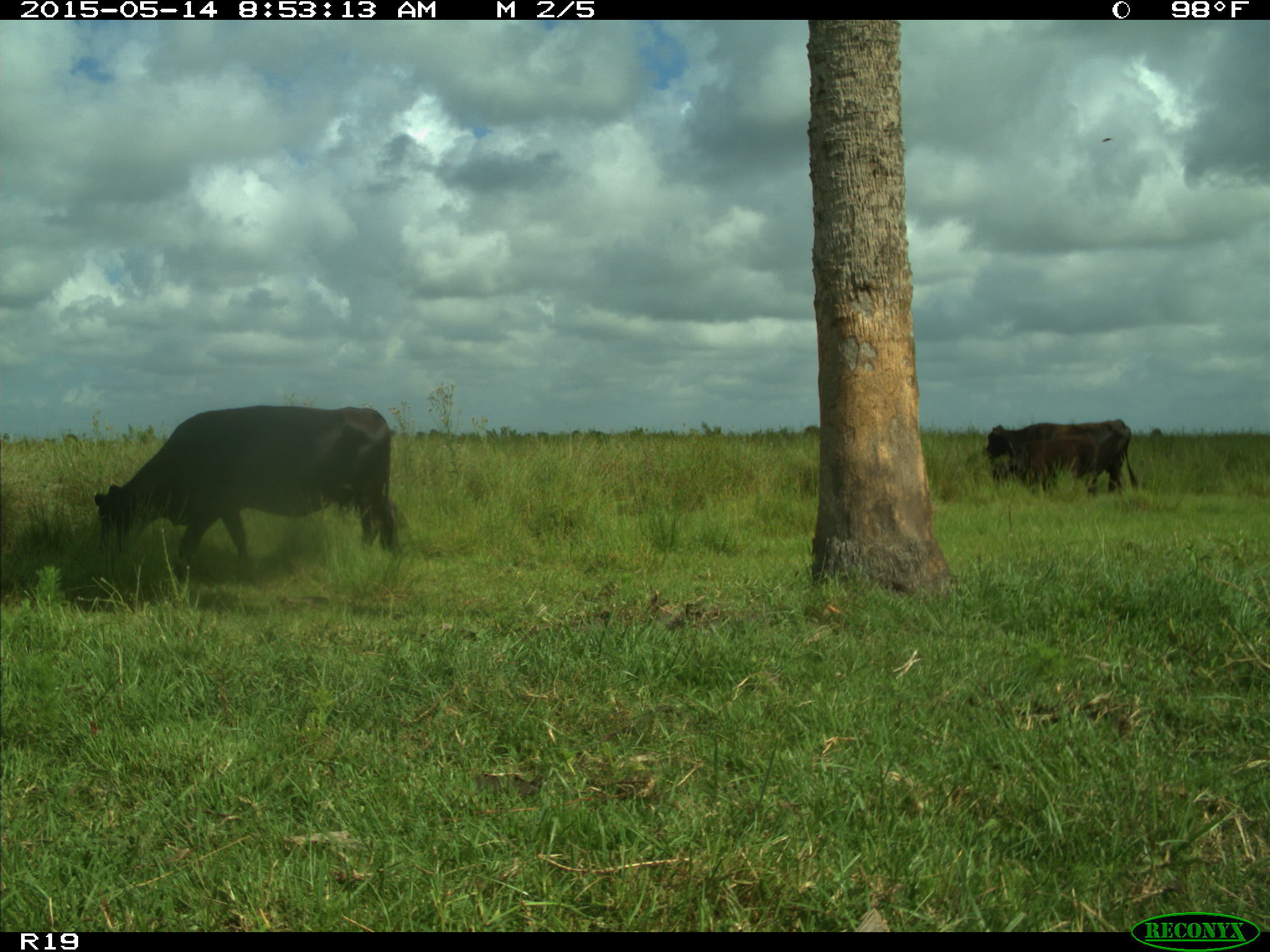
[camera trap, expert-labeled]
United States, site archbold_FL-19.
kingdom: Animalia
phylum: Chordata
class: Mammalia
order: Artiodactyla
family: Bovidae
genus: Bos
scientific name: Bos taurus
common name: domestic cow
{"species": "Bos taurus (domestic cow)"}